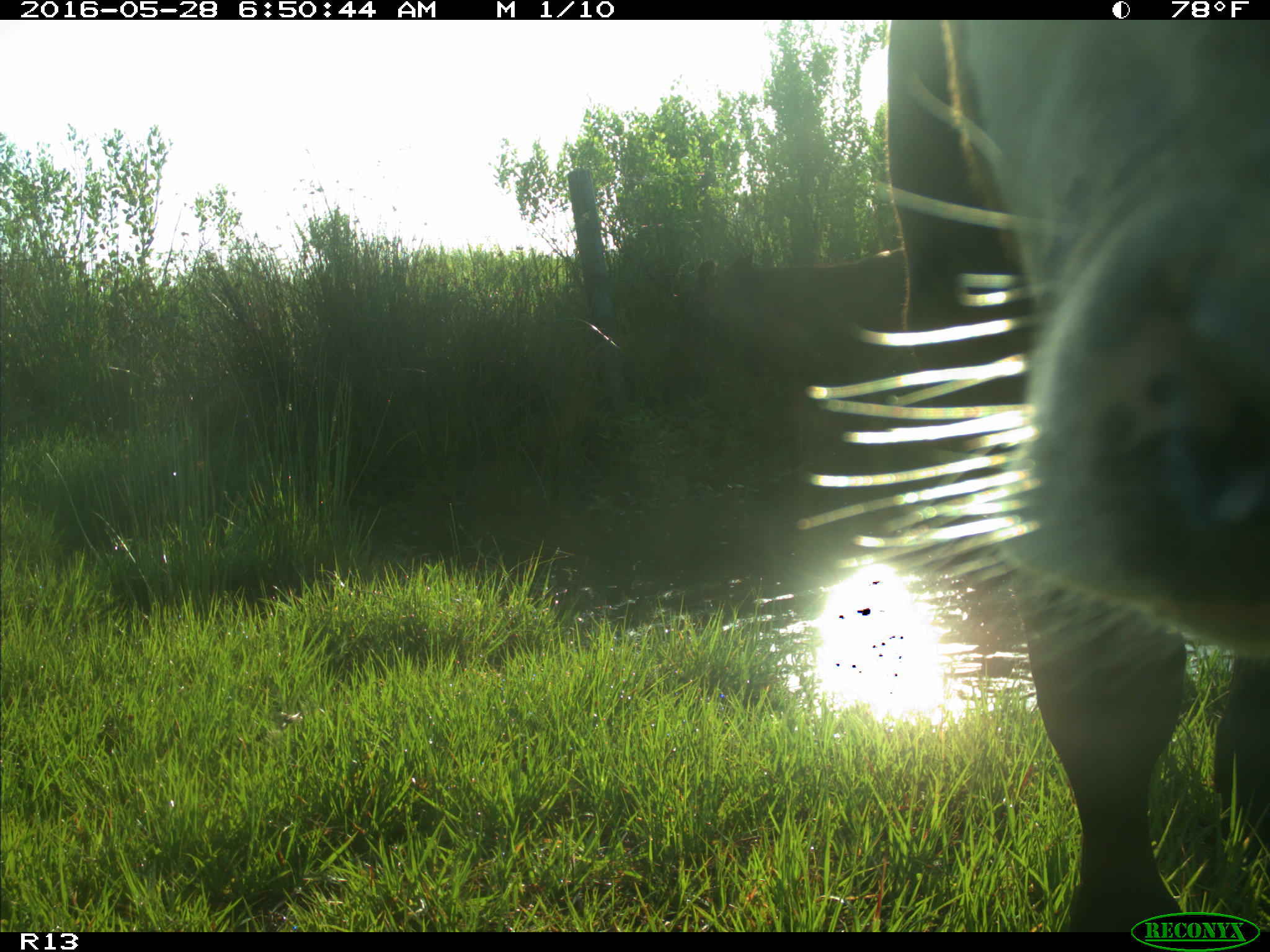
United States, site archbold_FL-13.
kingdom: Animalia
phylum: Chordata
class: Mammalia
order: Artiodactyla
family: Bovidae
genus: Bos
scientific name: Bos taurus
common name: domestic cow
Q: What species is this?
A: Bos taurus (domestic cow).